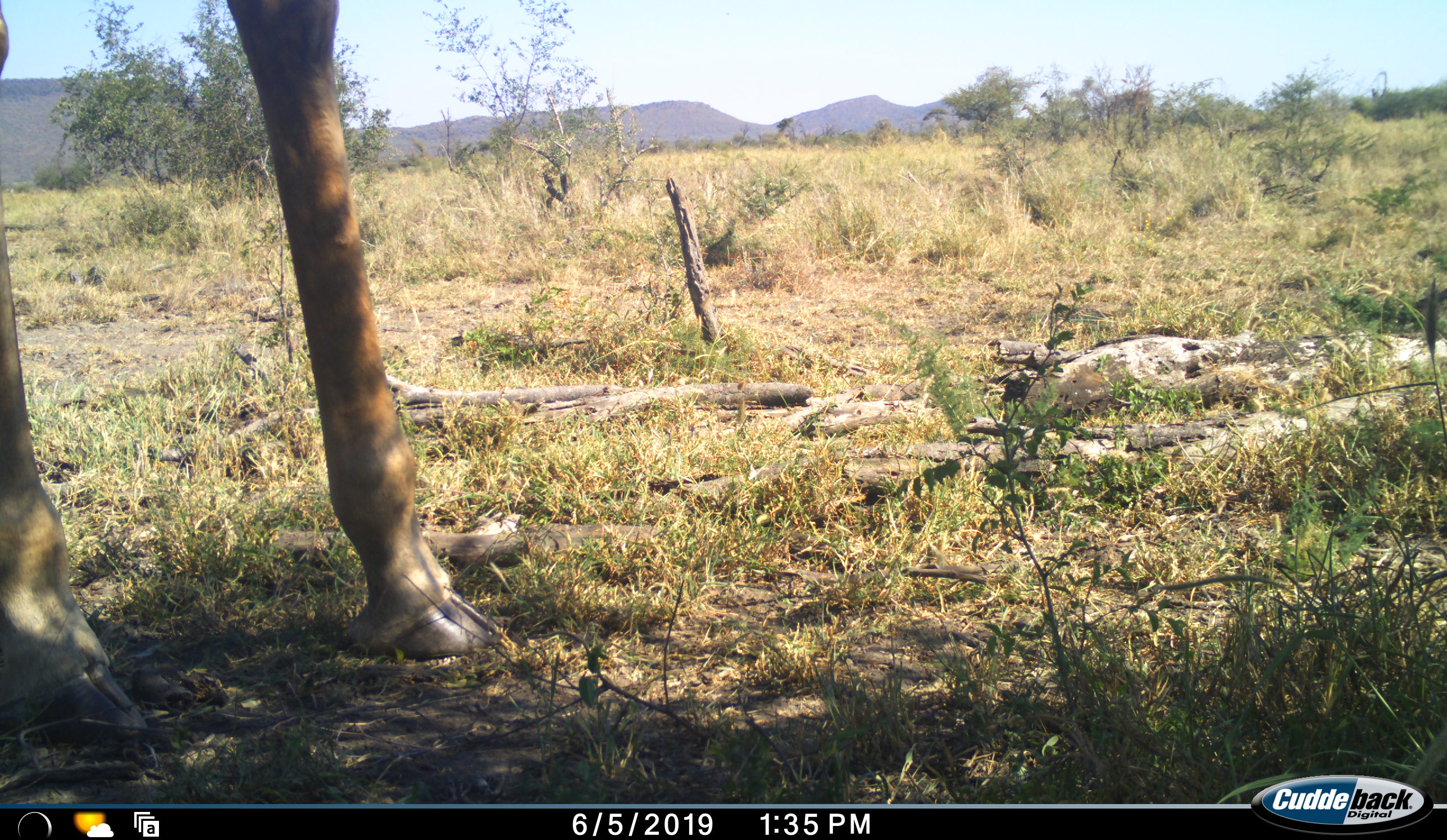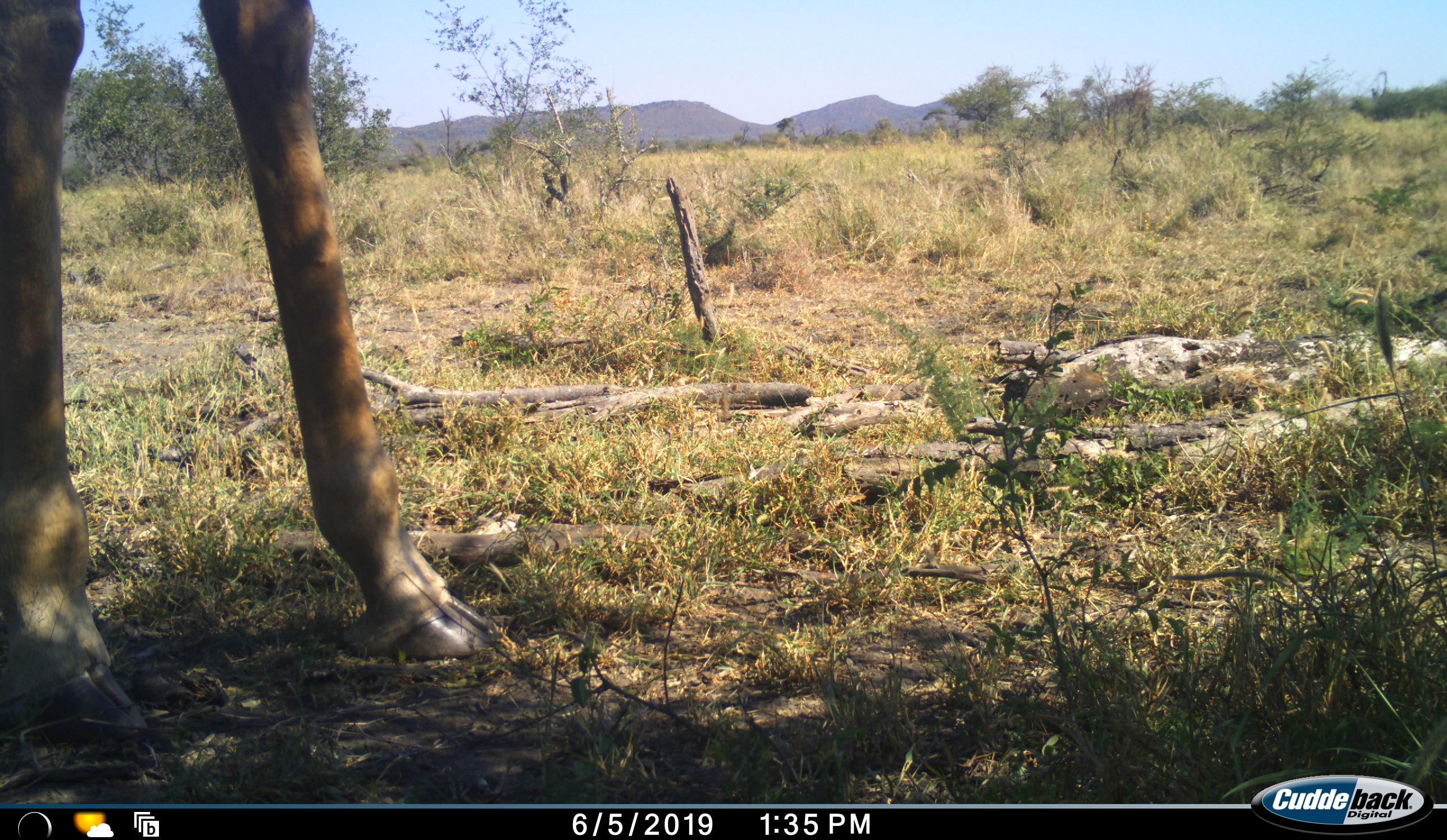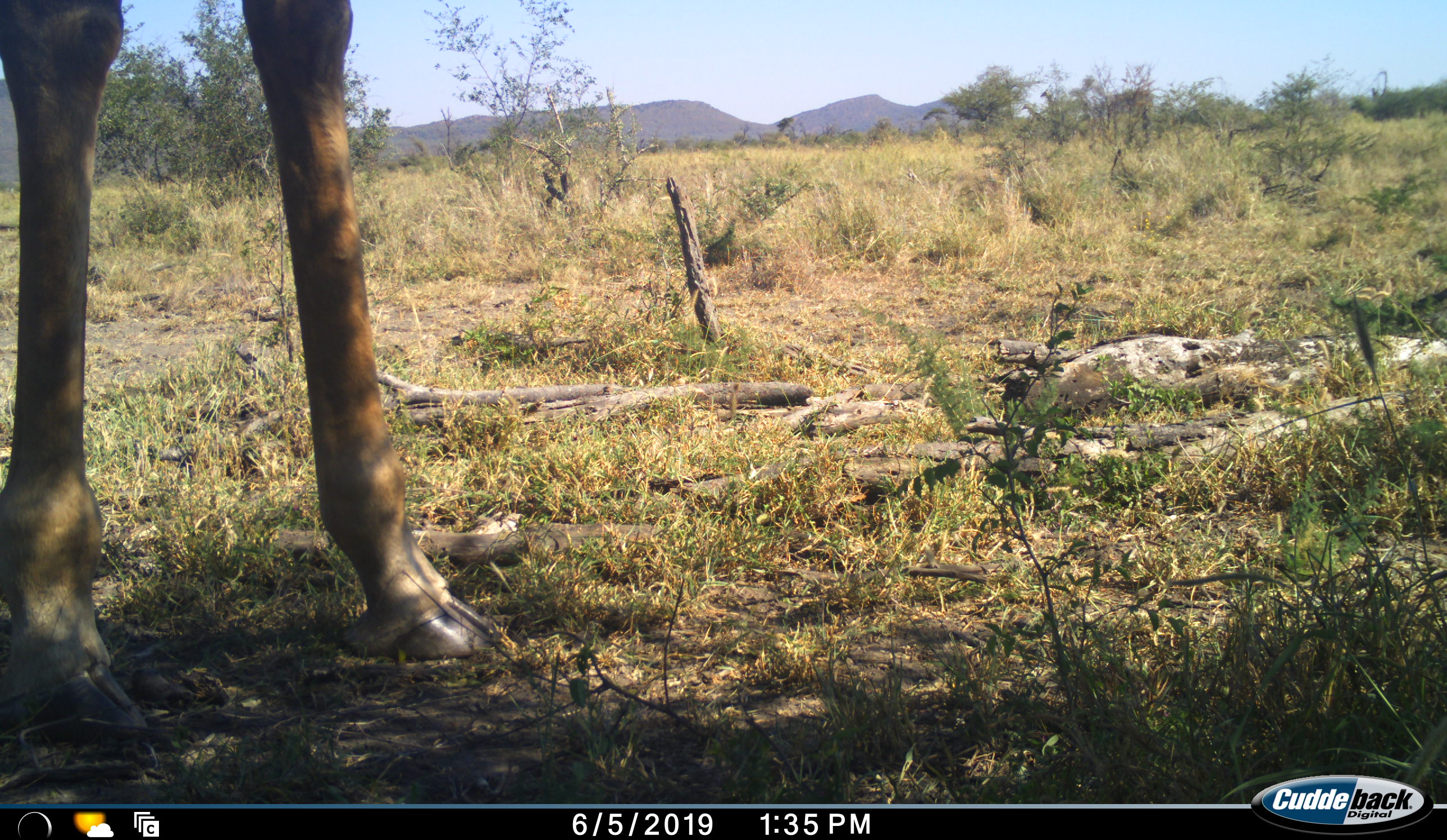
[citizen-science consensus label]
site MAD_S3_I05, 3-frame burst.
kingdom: Animalia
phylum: Chordata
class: Mammalia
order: Artiodactyla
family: Giraffidae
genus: Giraffa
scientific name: Giraffa camelopardalis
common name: giraffe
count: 1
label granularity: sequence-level